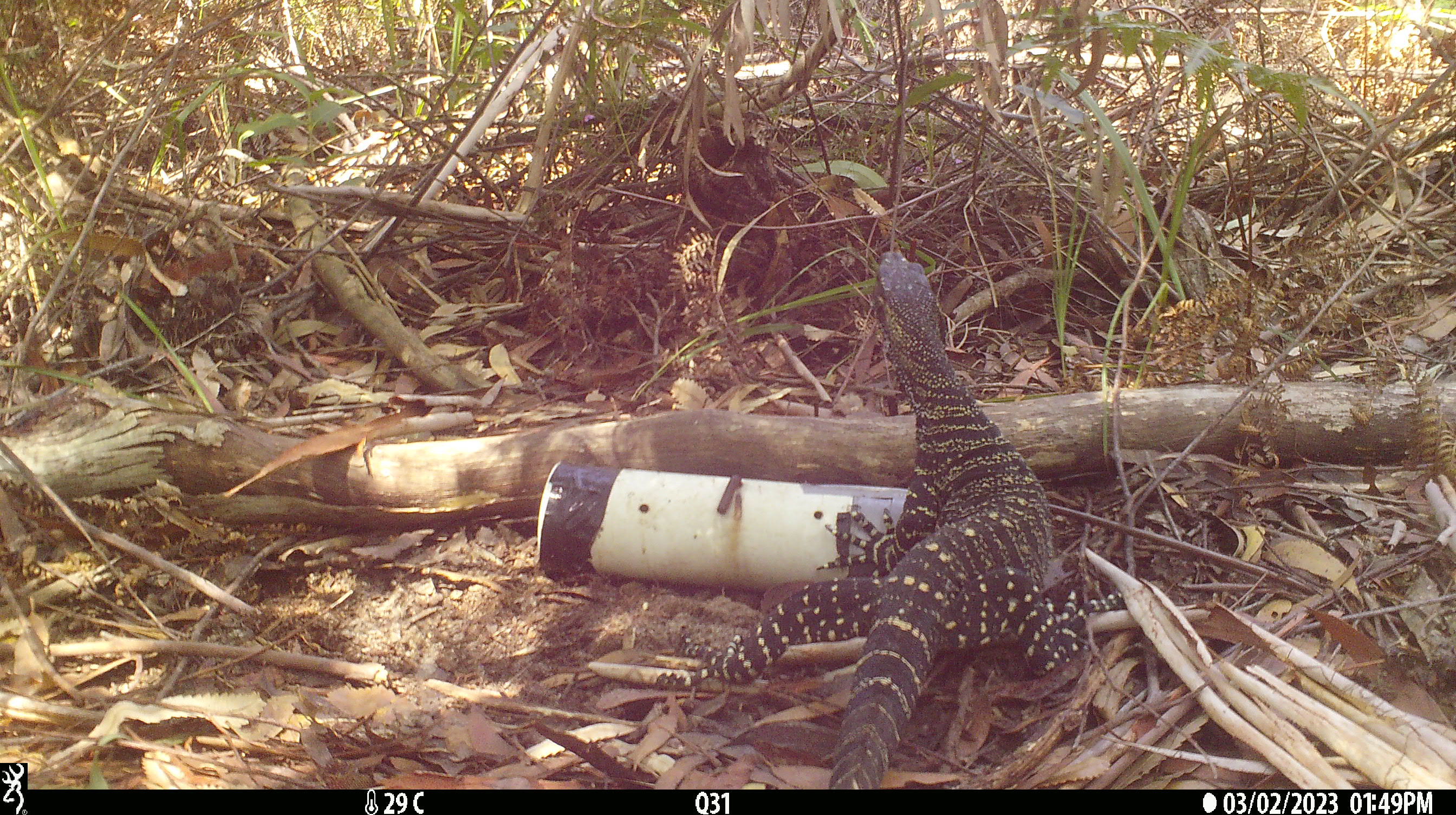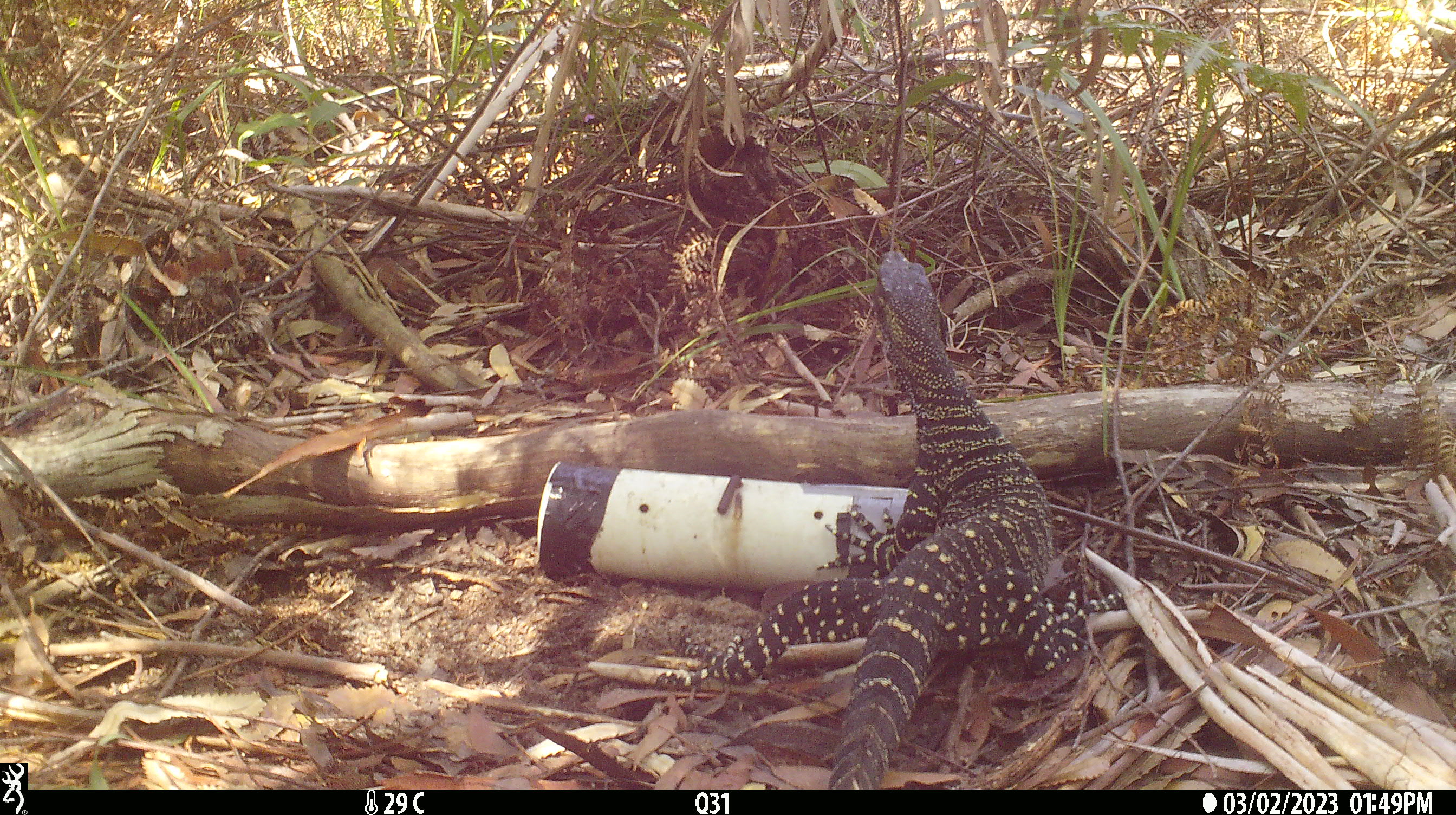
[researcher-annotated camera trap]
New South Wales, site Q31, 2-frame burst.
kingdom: Animalia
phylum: Chordata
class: Reptilia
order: Squamata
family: Varanidae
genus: Varanus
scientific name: Varanus varius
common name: lace monitor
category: goanna